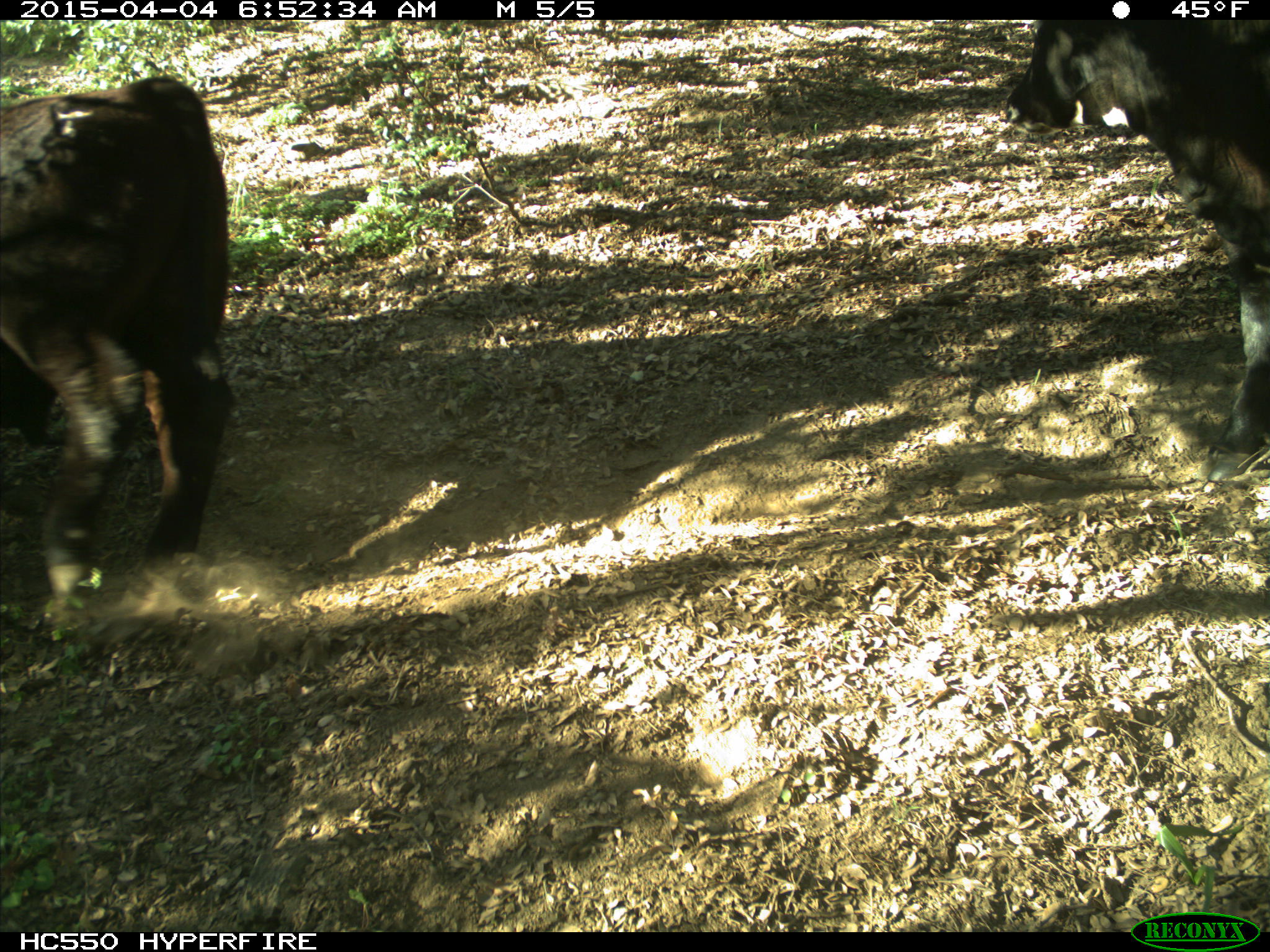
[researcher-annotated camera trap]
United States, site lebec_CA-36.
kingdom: Animalia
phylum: Chordata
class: Mammalia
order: Artiodactyla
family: Bovidae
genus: Bos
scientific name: Bos taurus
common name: domestic cow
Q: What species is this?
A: Bos taurus (domestic cow).